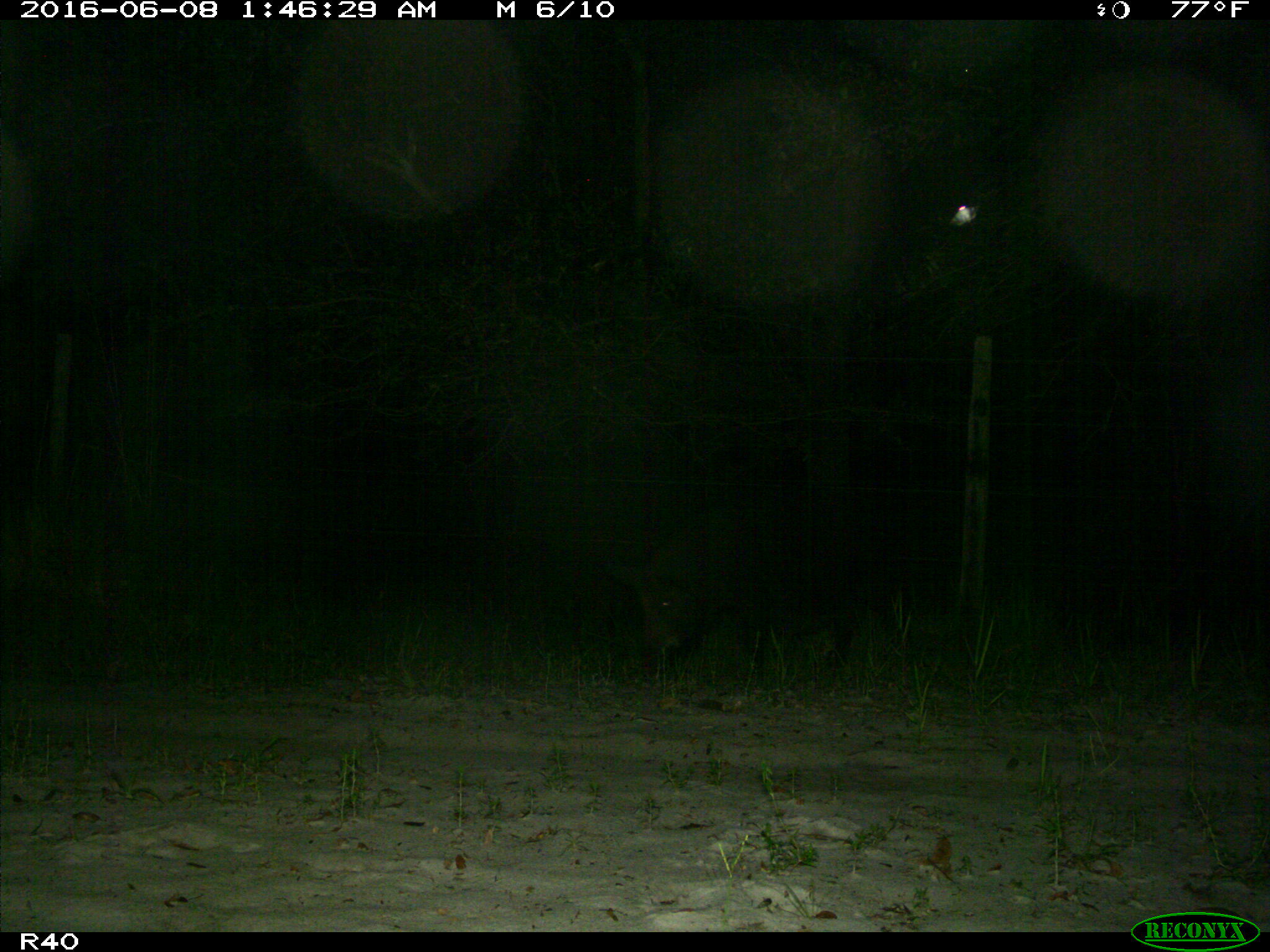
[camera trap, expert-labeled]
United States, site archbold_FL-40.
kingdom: Animalia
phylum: Chordata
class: Mammalia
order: Artiodactyla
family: Suidae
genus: Sus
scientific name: Sus scrofa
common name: wild boar